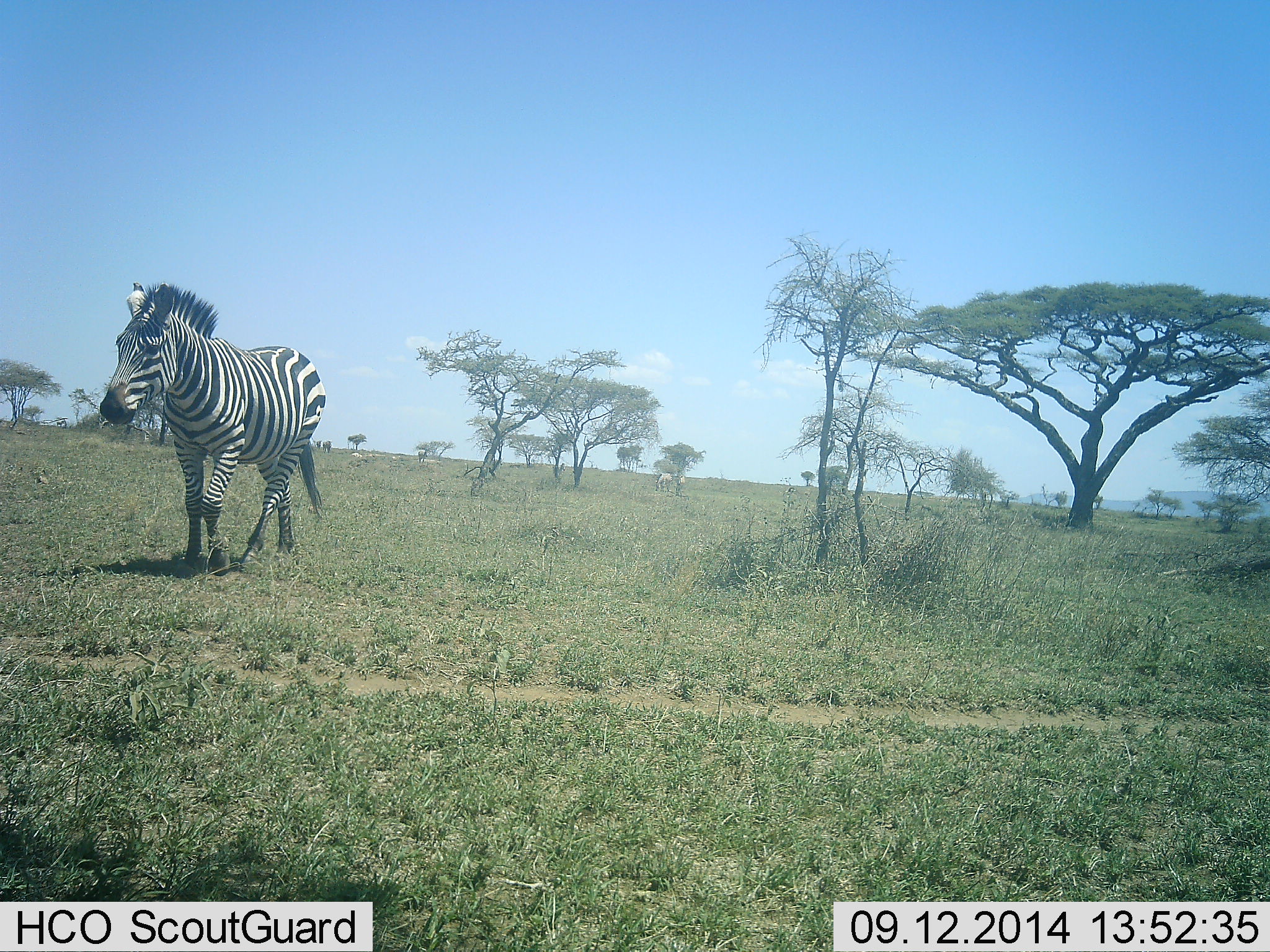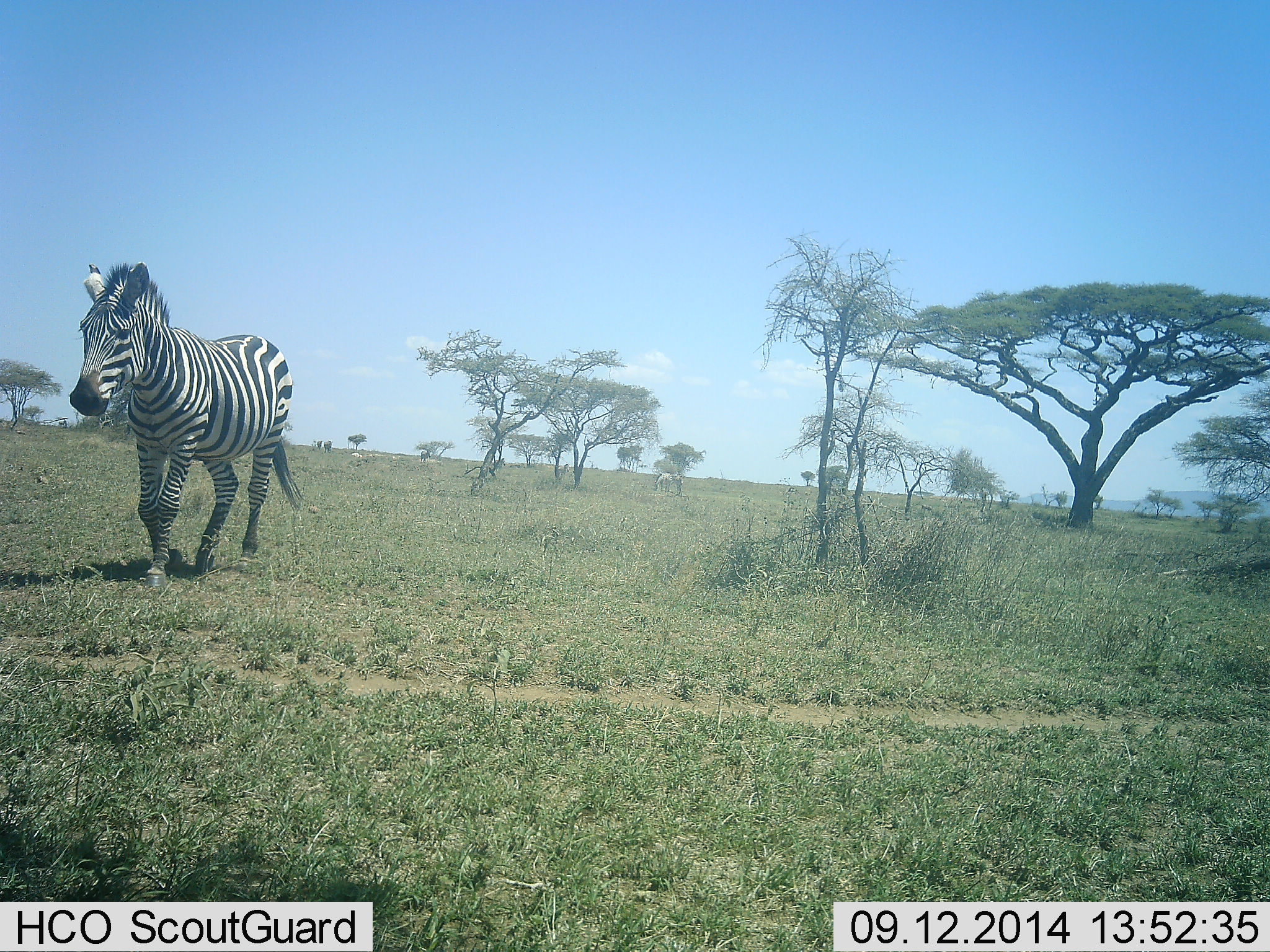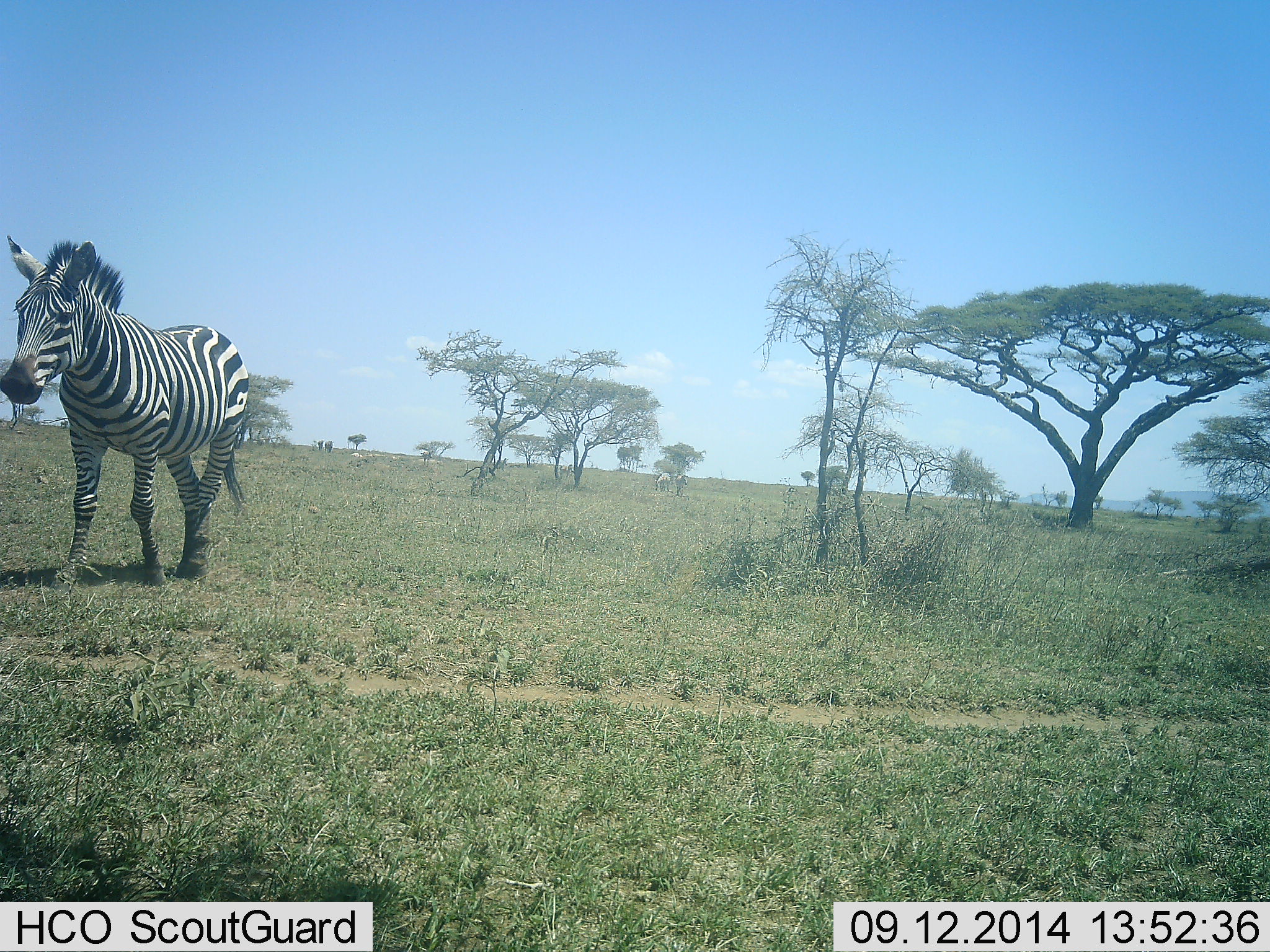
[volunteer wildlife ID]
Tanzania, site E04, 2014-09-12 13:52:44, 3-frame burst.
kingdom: Animalia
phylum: Chordata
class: Mammalia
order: Perissodactyla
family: Equidae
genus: Equus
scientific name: Equus quagga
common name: plains zebra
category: zebra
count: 1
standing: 10%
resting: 0%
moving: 100%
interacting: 0%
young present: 0%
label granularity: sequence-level